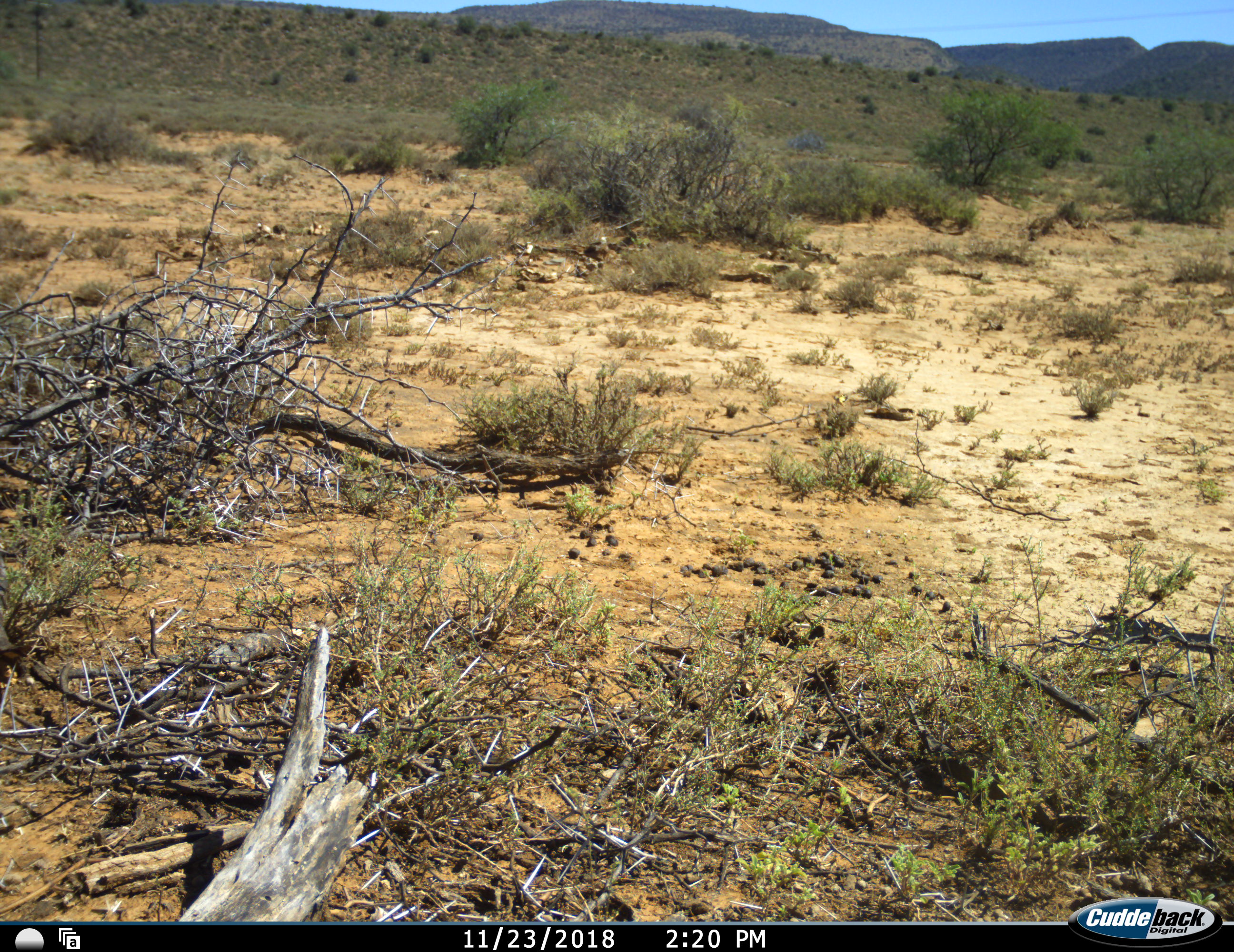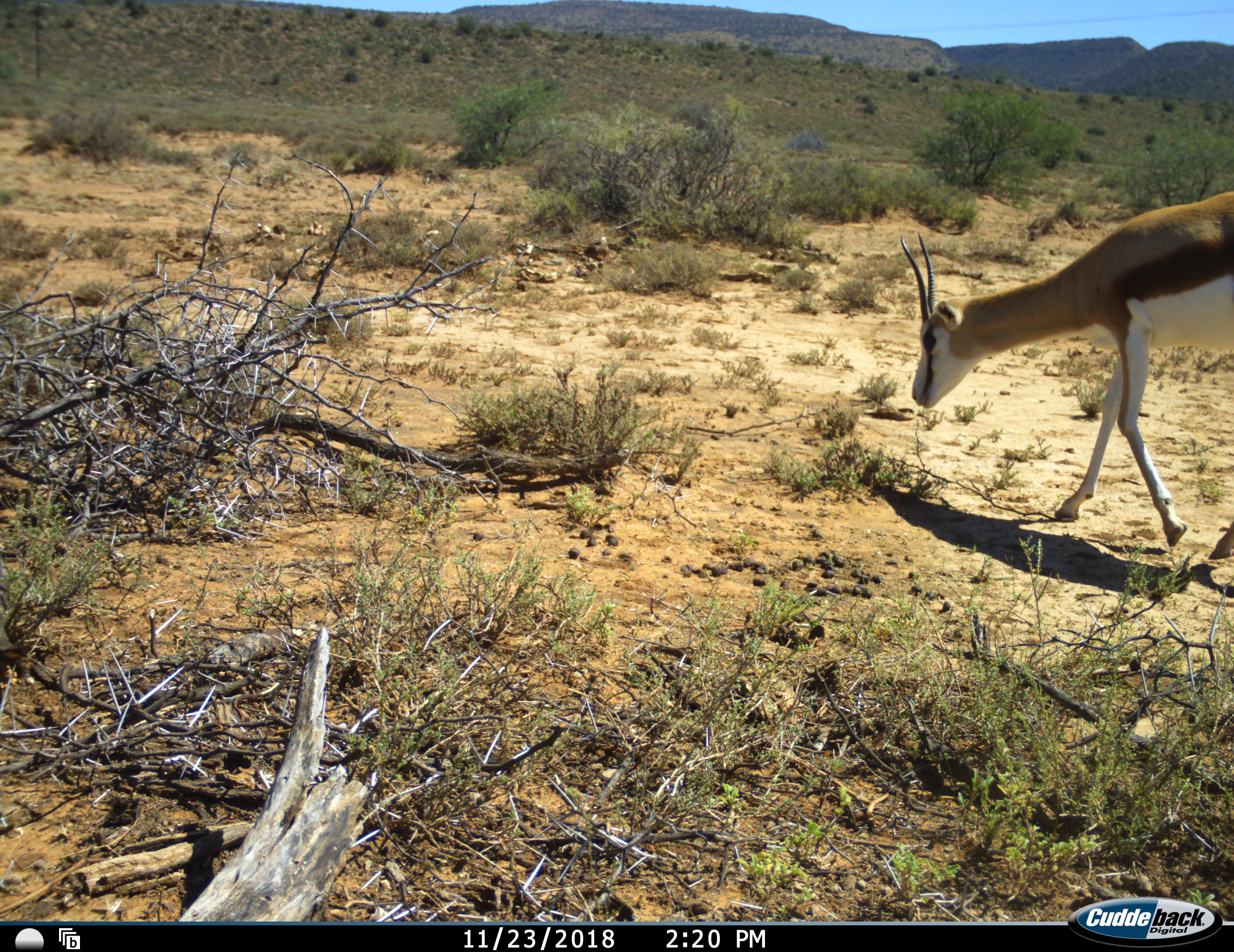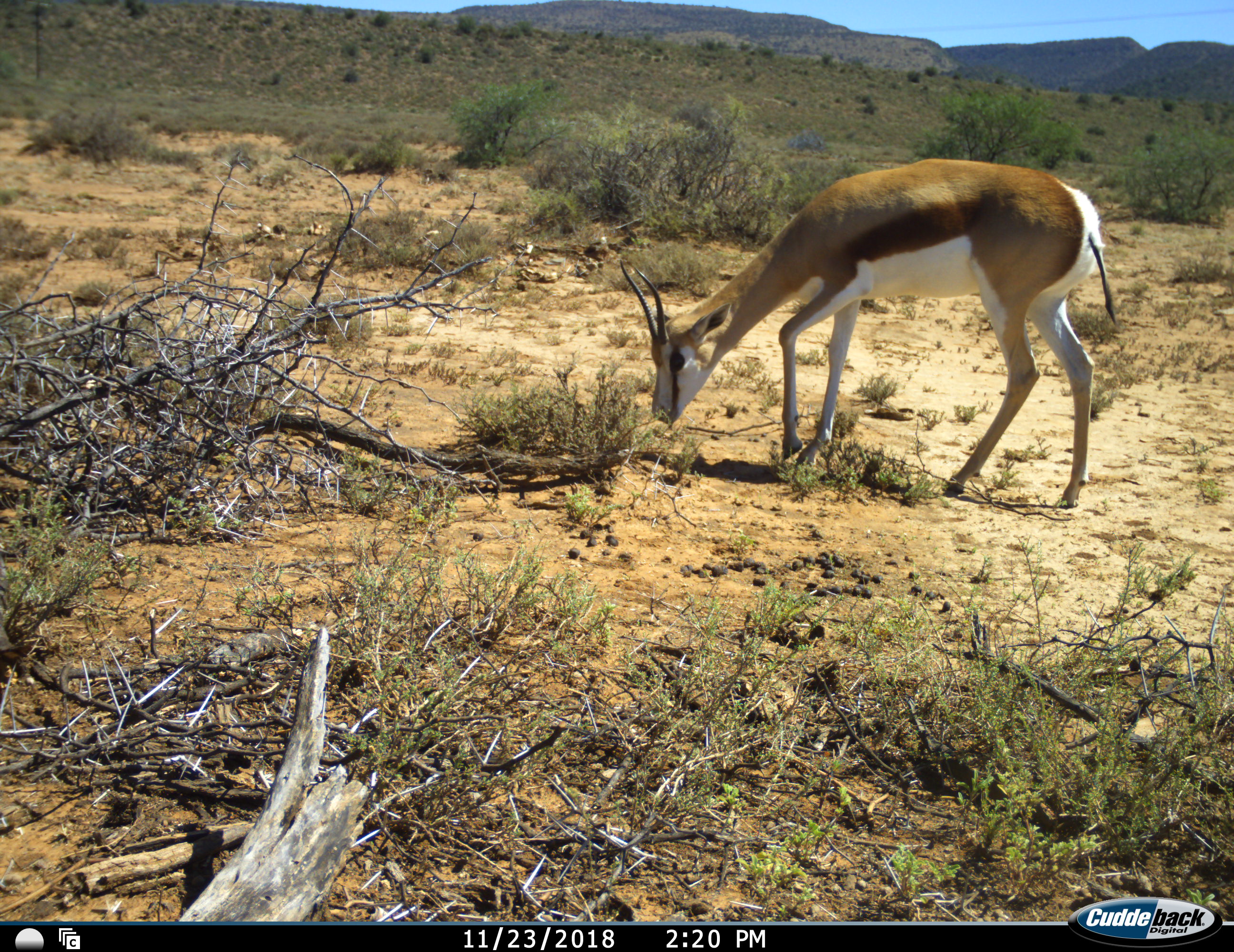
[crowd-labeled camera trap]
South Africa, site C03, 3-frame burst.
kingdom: Animalia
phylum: Chordata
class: Mammalia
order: Artiodactyla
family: Bovidae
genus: Antidorcas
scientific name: Antidorcas marsupialis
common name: springbok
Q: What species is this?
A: Springbok (Antidorcas marsupialis).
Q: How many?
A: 1.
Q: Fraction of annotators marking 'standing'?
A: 0%.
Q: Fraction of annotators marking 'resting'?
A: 0%.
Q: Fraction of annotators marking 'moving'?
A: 75%.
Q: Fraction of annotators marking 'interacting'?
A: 0%.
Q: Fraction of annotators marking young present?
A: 0%.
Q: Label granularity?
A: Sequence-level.